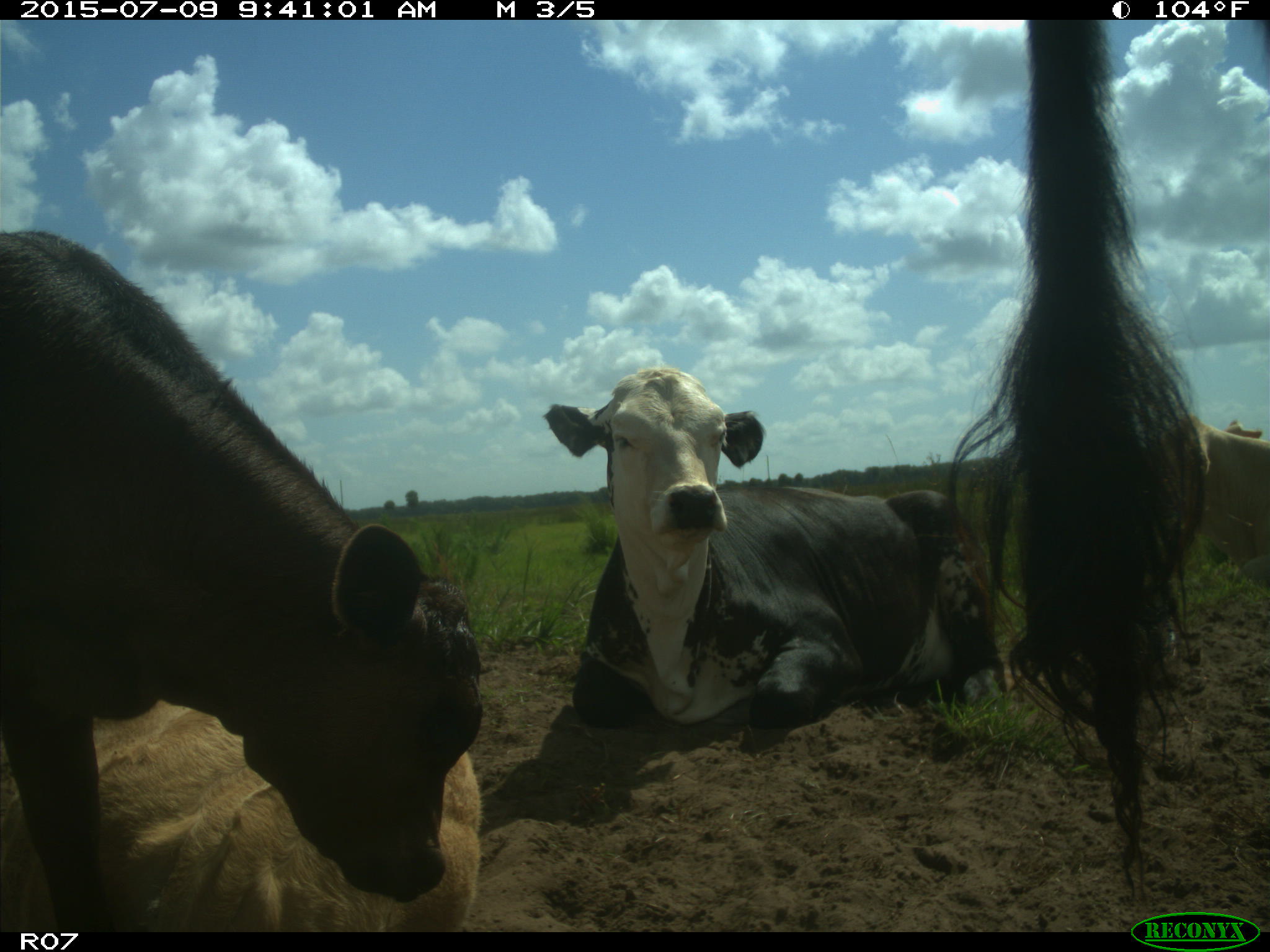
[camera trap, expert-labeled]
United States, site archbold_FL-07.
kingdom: Animalia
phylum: Chordata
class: Mammalia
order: Artiodactyla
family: Bovidae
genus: Bos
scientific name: Bos taurus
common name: domestic cow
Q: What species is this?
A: Bos taurus (domestic cow).